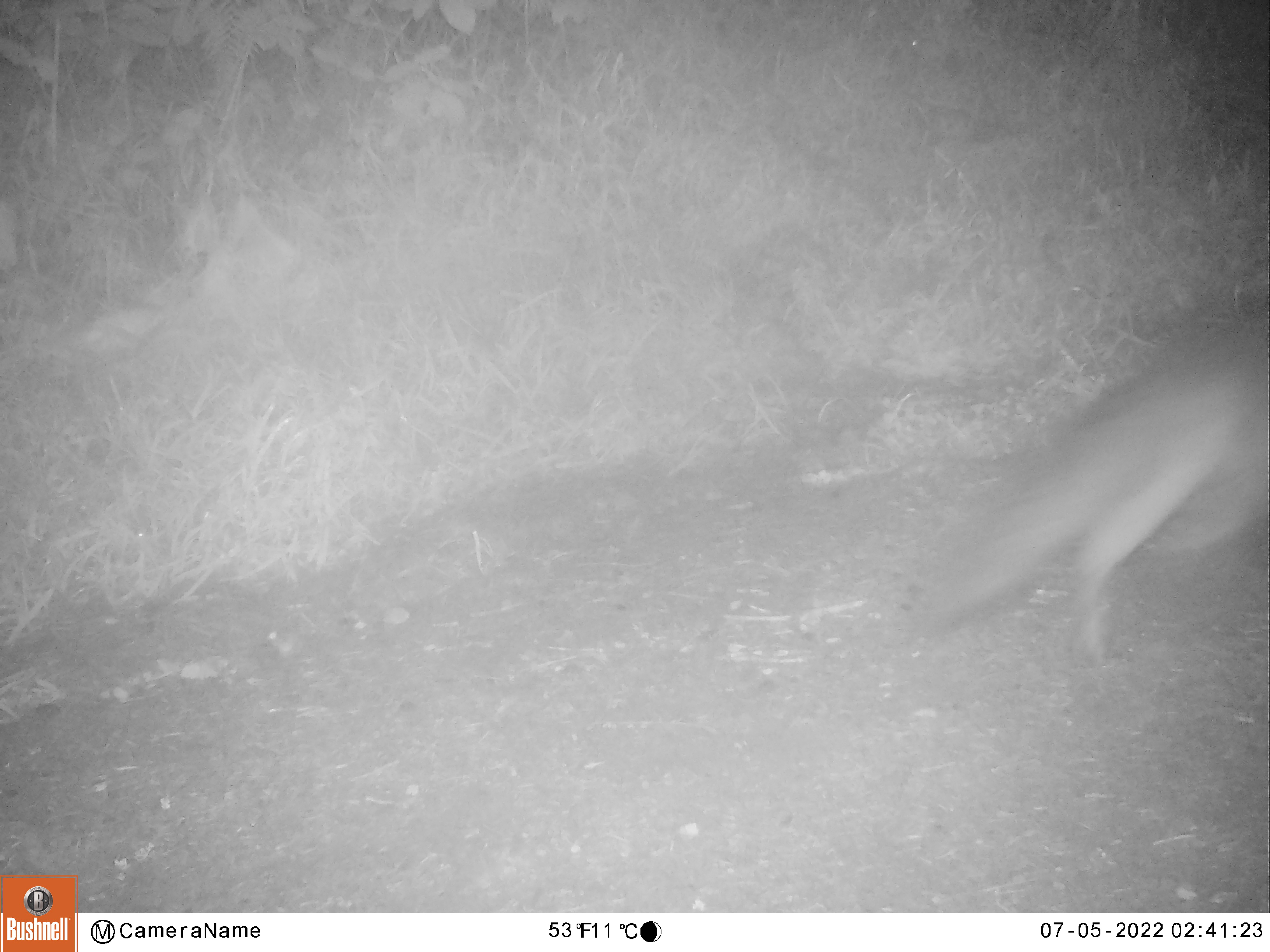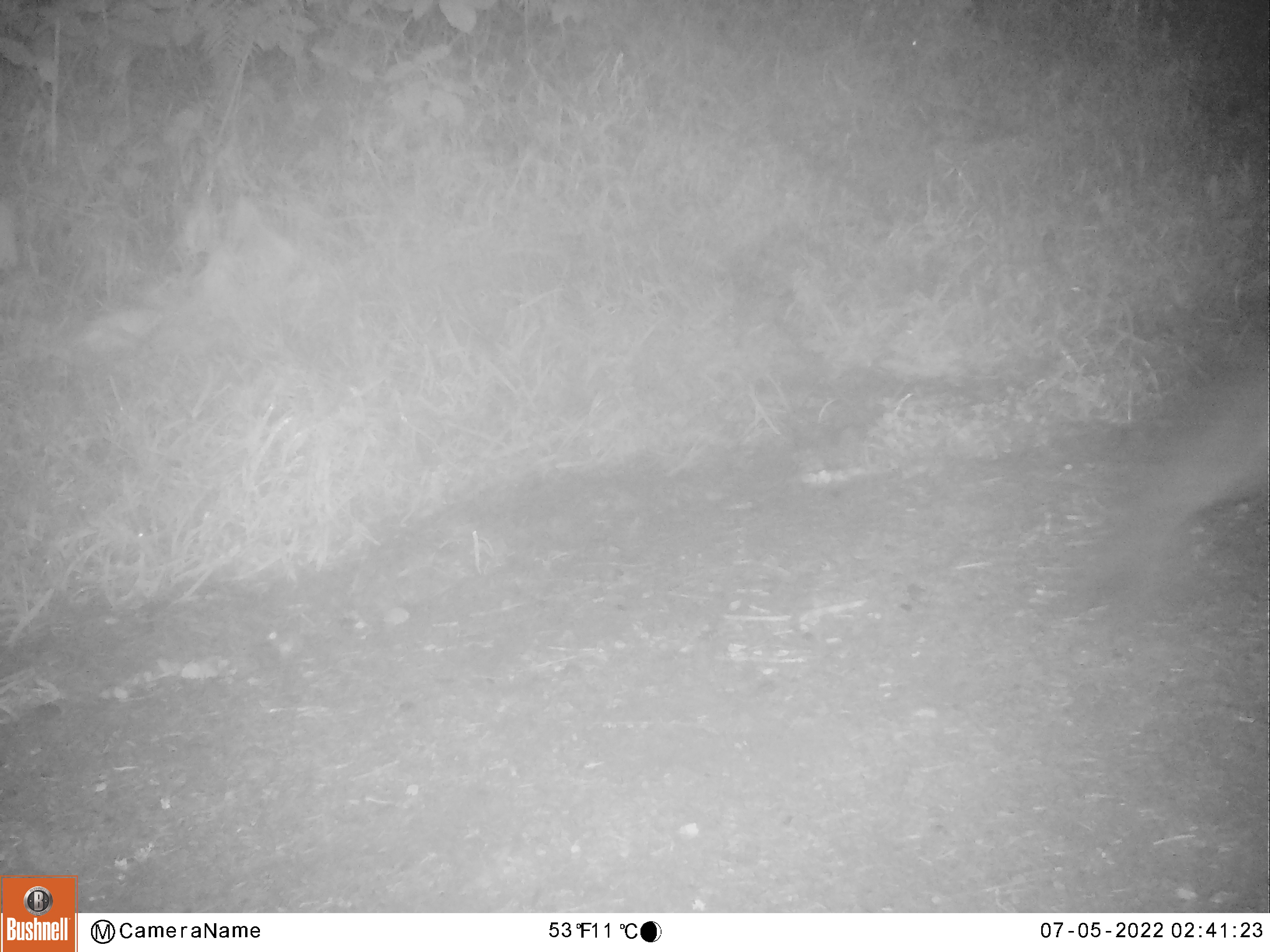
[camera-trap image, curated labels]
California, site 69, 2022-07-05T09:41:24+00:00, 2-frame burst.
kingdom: Animalia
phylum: Chordata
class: Mammalia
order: Carnivora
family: Canidae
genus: Urocyon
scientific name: Urocyon cinereoargenteus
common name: gray fox